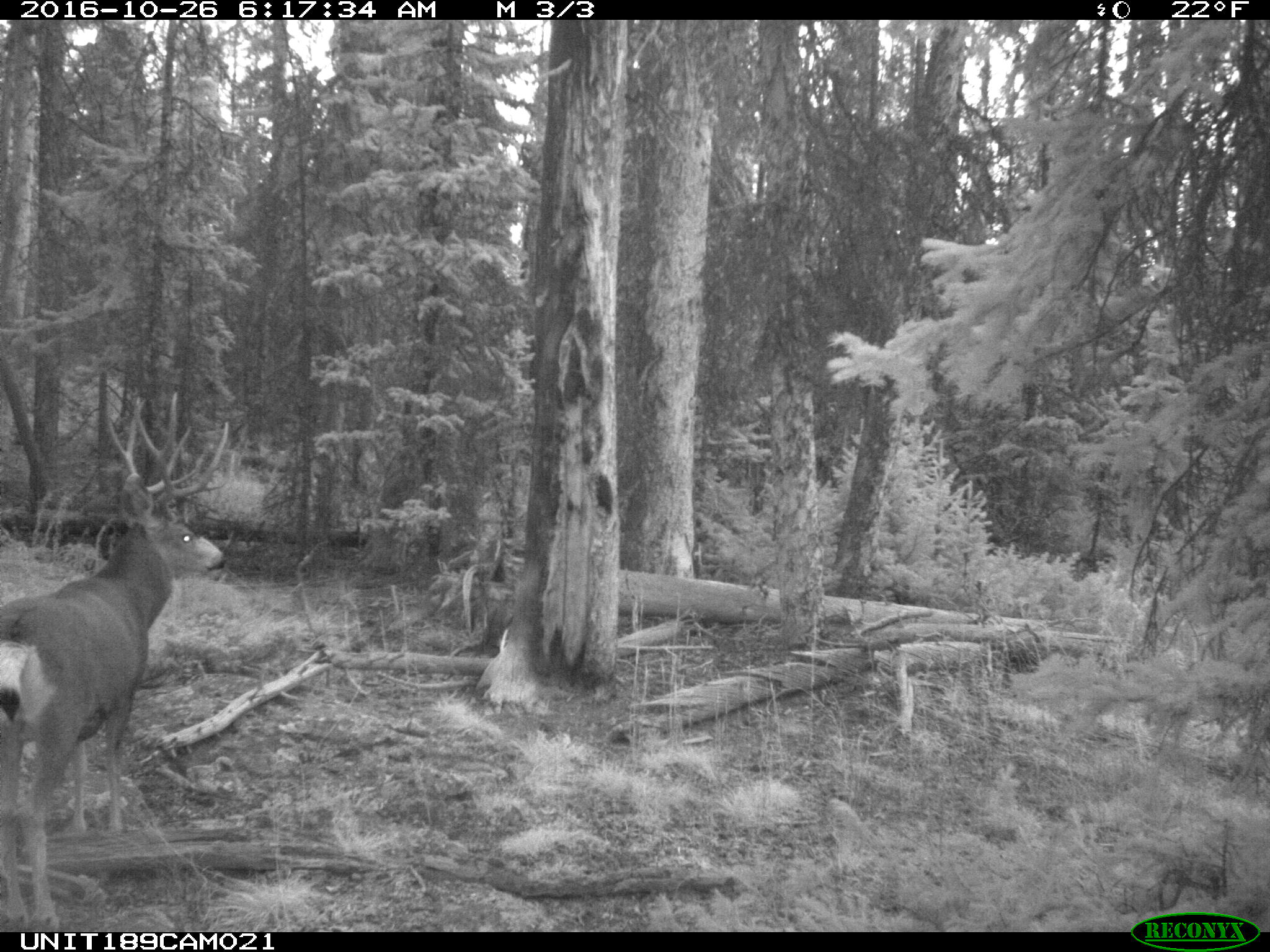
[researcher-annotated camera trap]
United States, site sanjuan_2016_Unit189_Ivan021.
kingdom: Animalia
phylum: Chordata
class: Mammalia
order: Artiodactyla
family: Cervidae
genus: Odocoileus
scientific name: Odocoileus hemionus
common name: mule deer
Odocoileus hemionus (mule deer).